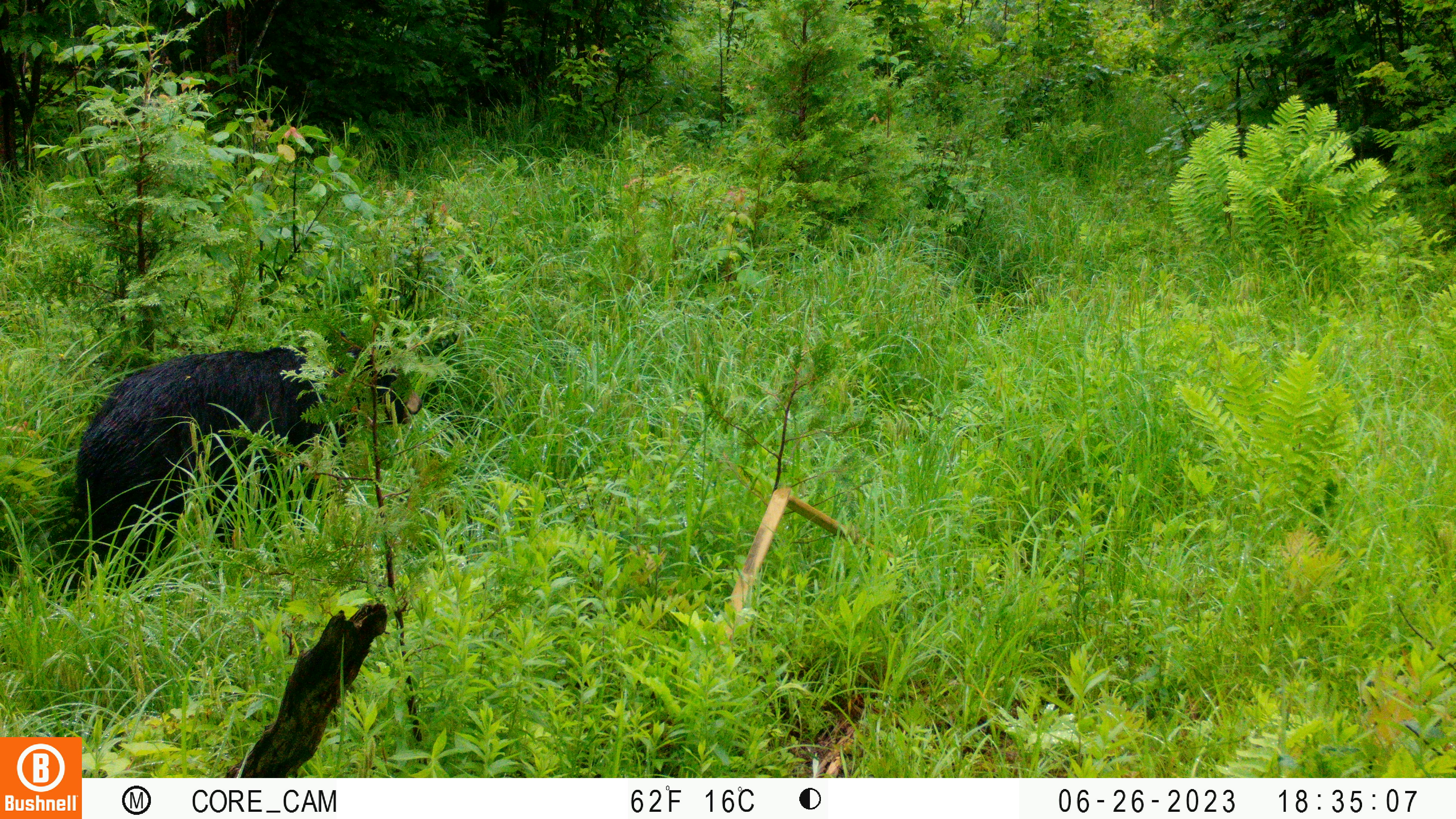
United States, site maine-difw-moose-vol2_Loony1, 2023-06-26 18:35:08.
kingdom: Animalia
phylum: Chordata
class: Mammalia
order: Carnivora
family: Ursidae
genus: Ursus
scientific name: Ursus americanus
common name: black bear